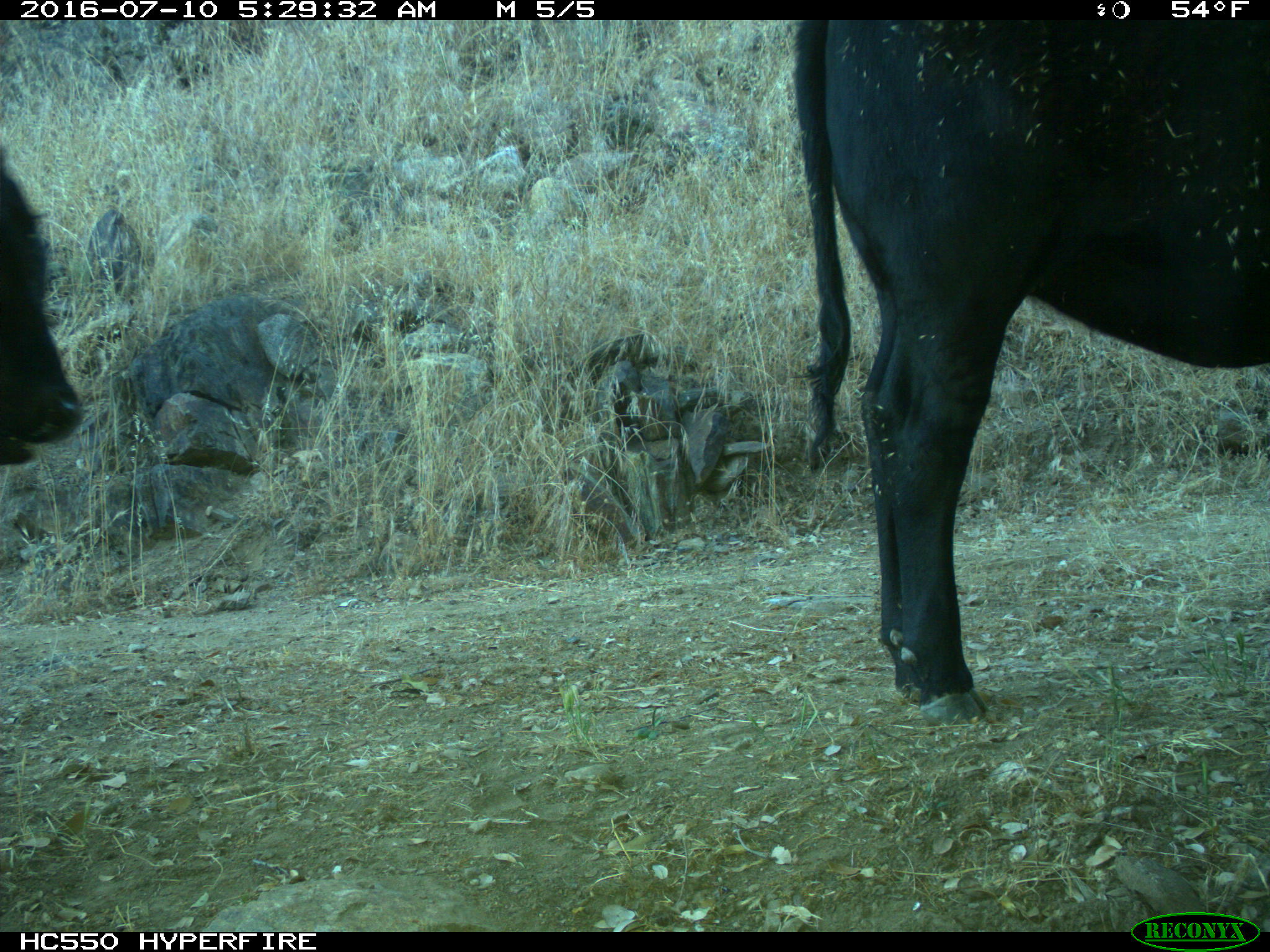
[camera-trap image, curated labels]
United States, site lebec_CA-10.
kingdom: Animalia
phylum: Chordata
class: Mammalia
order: Artiodactyla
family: Bovidae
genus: Bos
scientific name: Bos taurus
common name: domestic cow